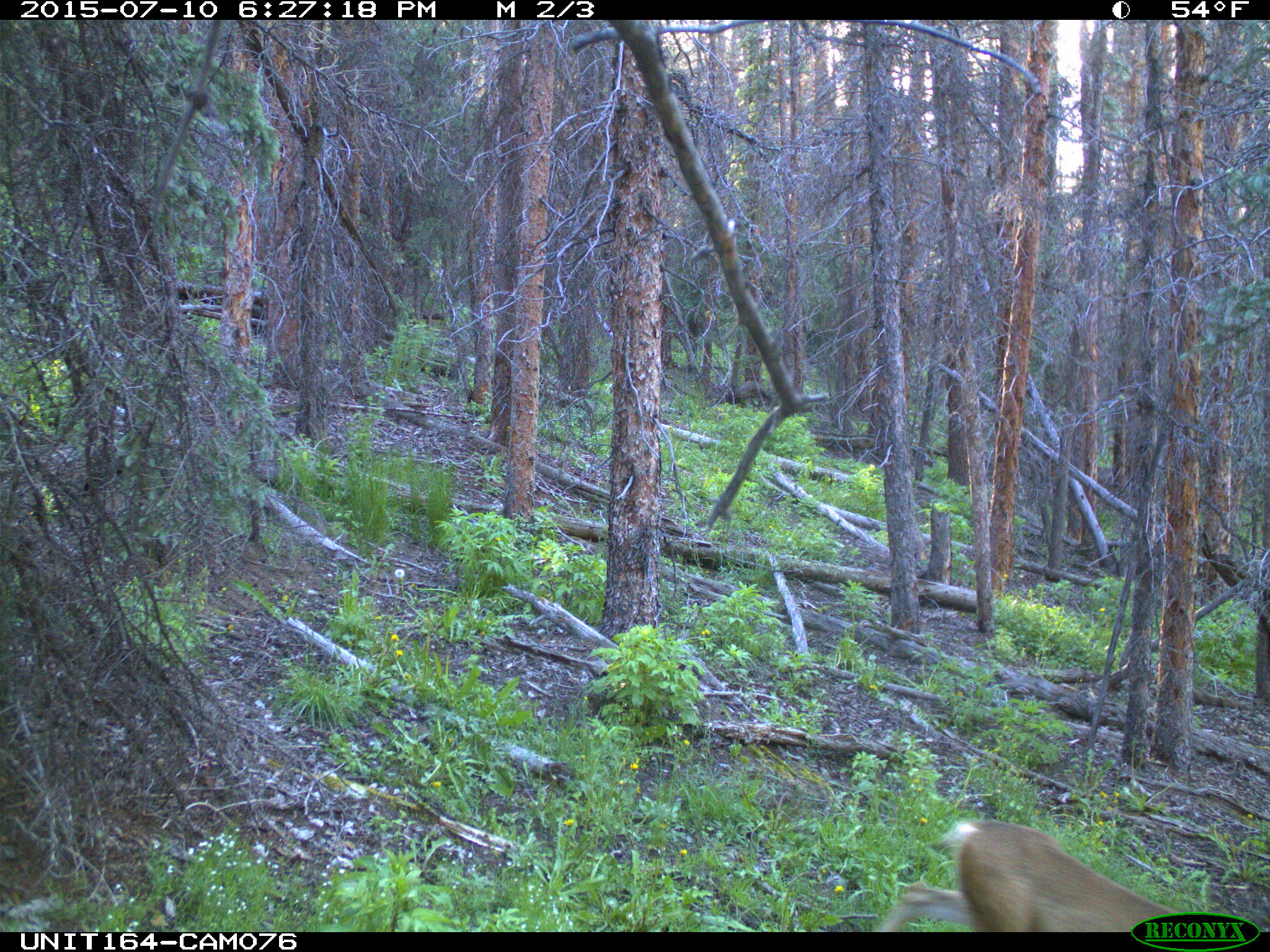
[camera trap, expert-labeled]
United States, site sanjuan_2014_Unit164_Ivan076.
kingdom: Animalia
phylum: Chordata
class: Mammalia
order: Artiodactyla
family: Cervidae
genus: Odocoileus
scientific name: Odocoileus hemionus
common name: mule deer